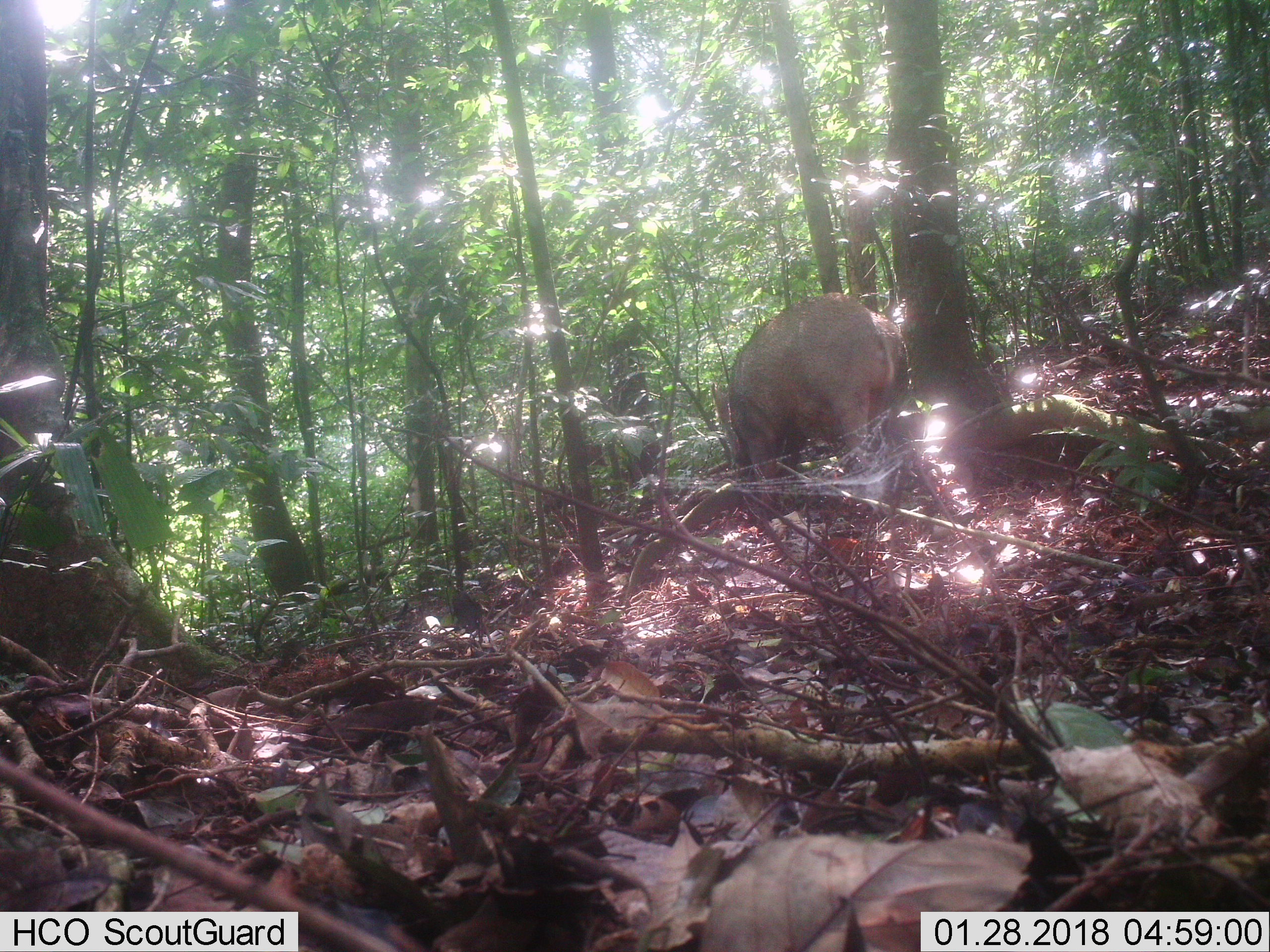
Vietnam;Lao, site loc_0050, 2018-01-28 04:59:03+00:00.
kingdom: Animalia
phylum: Chordata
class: Mammalia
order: Artiodactyla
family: Suidae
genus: Sus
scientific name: Sus scrofa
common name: eurasian wild pig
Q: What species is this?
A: Eurasian wild pig (Sus scrofa).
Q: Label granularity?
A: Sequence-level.